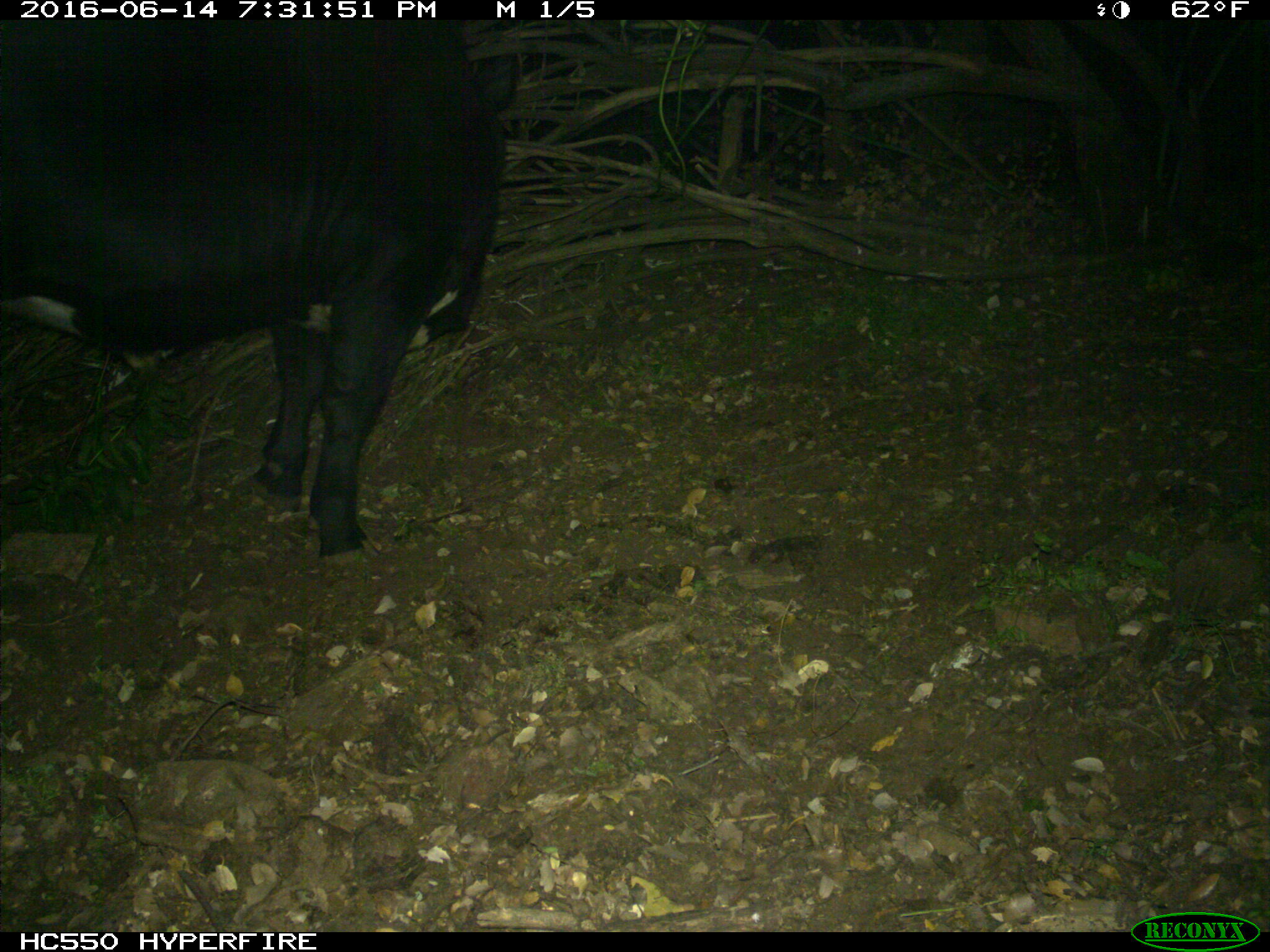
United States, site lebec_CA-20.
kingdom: Animalia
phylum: Chordata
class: Mammalia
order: Artiodactyla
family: Bovidae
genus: Bos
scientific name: Bos taurus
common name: domestic cow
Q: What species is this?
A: Bos taurus (domestic cow).